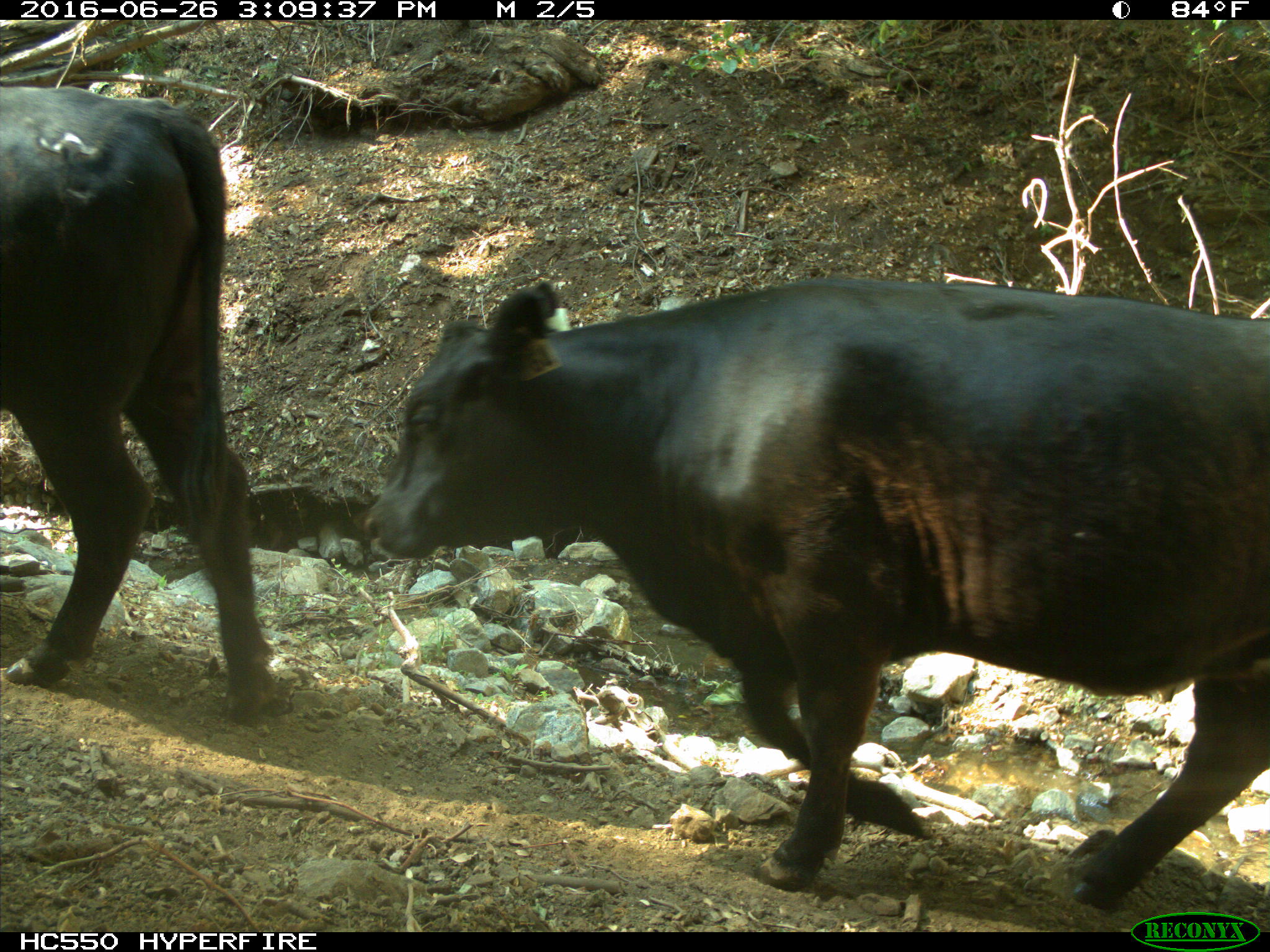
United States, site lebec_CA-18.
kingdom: Animalia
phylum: Chordata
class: Mammalia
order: Artiodactyla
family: Bovidae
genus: Bos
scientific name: Bos taurus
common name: domestic cow